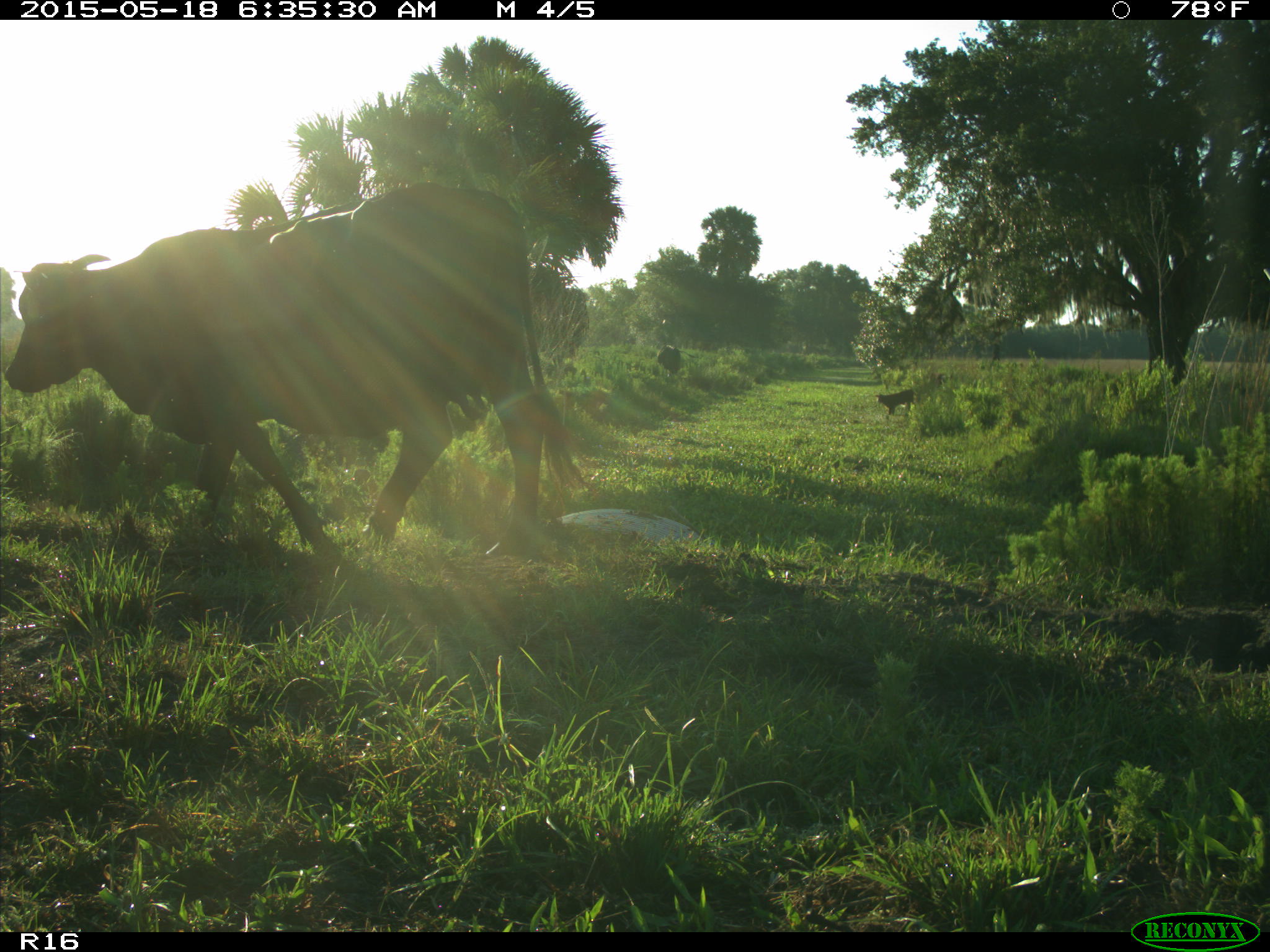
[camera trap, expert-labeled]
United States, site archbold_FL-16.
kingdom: Animalia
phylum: Chordata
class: Mammalia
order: Artiodactyla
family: Bovidae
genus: Bos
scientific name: Bos taurus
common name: domestic cow